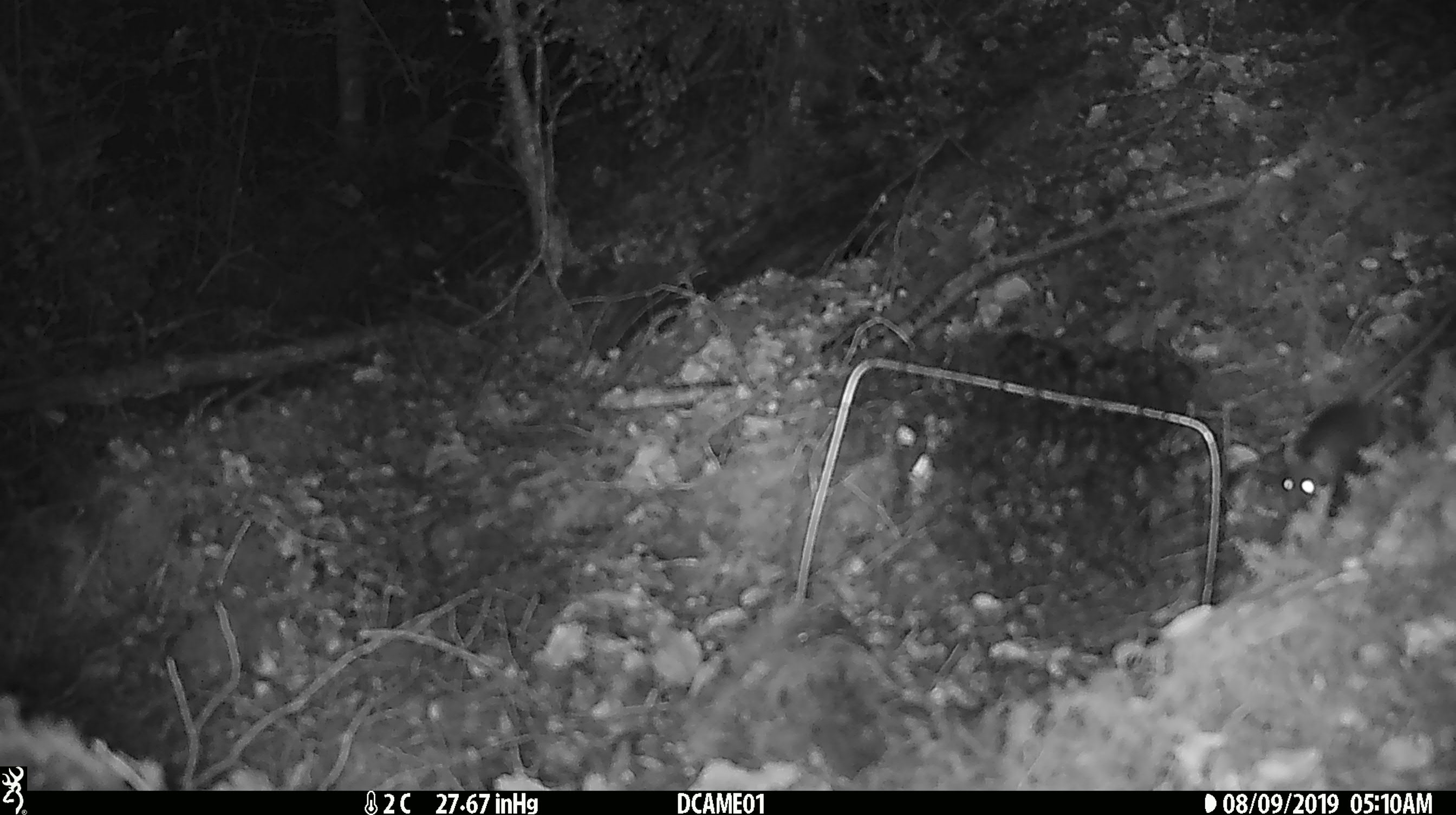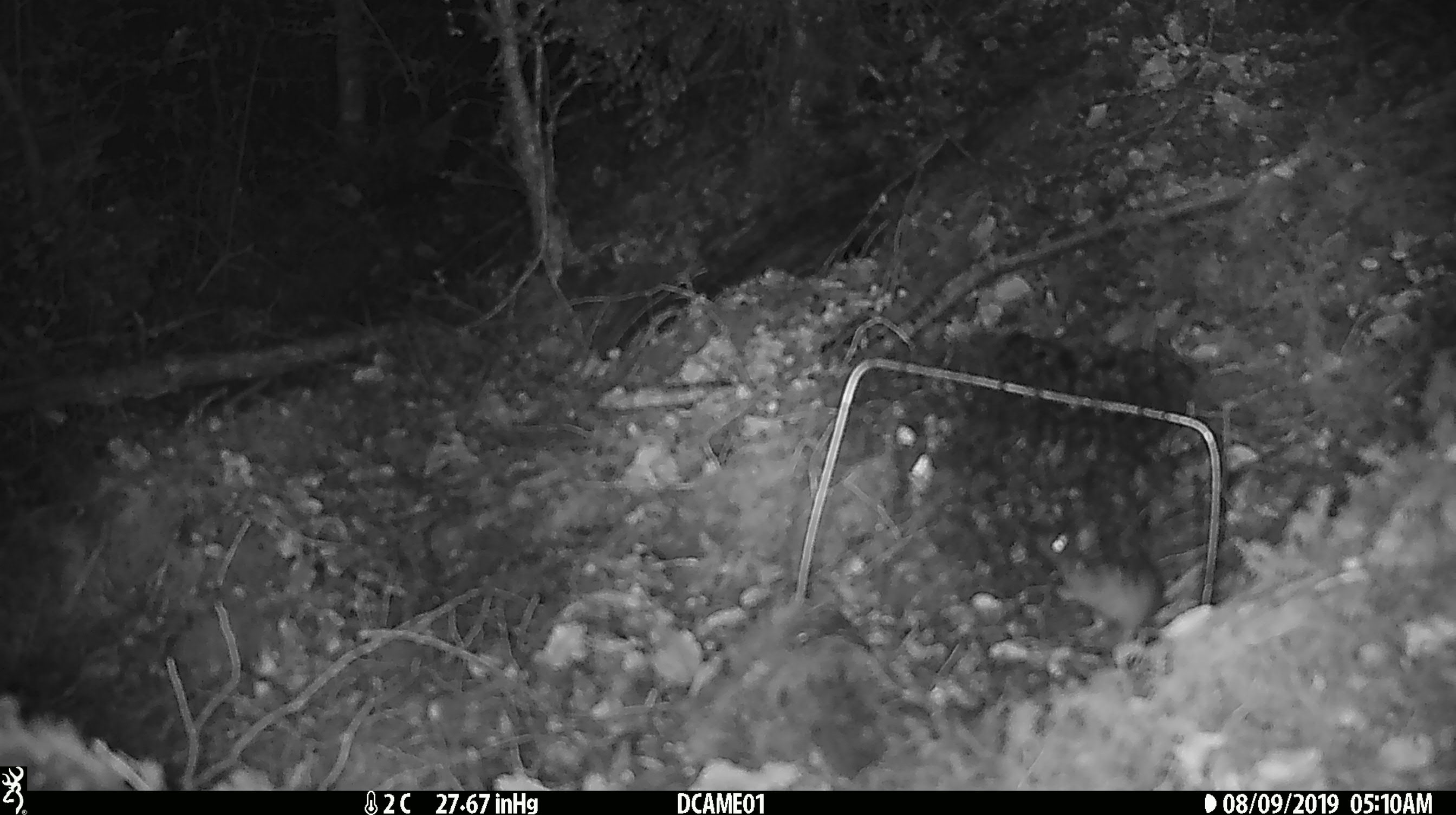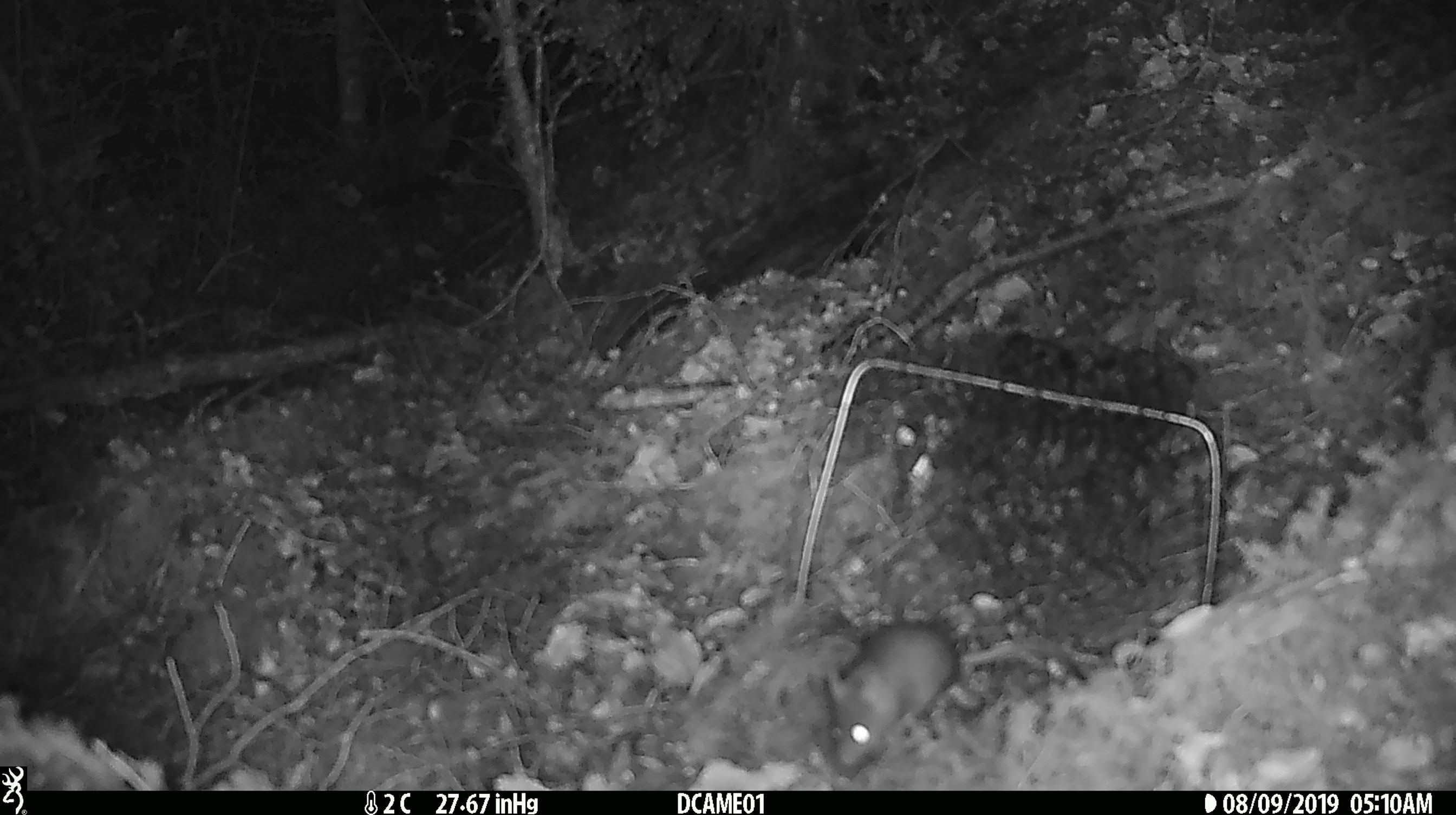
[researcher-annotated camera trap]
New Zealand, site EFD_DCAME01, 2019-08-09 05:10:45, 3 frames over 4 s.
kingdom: Animalia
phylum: Chordata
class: Mammalia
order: Rodentia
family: Muridae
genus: Mus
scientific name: Mus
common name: mouse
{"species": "mouse (Mus)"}